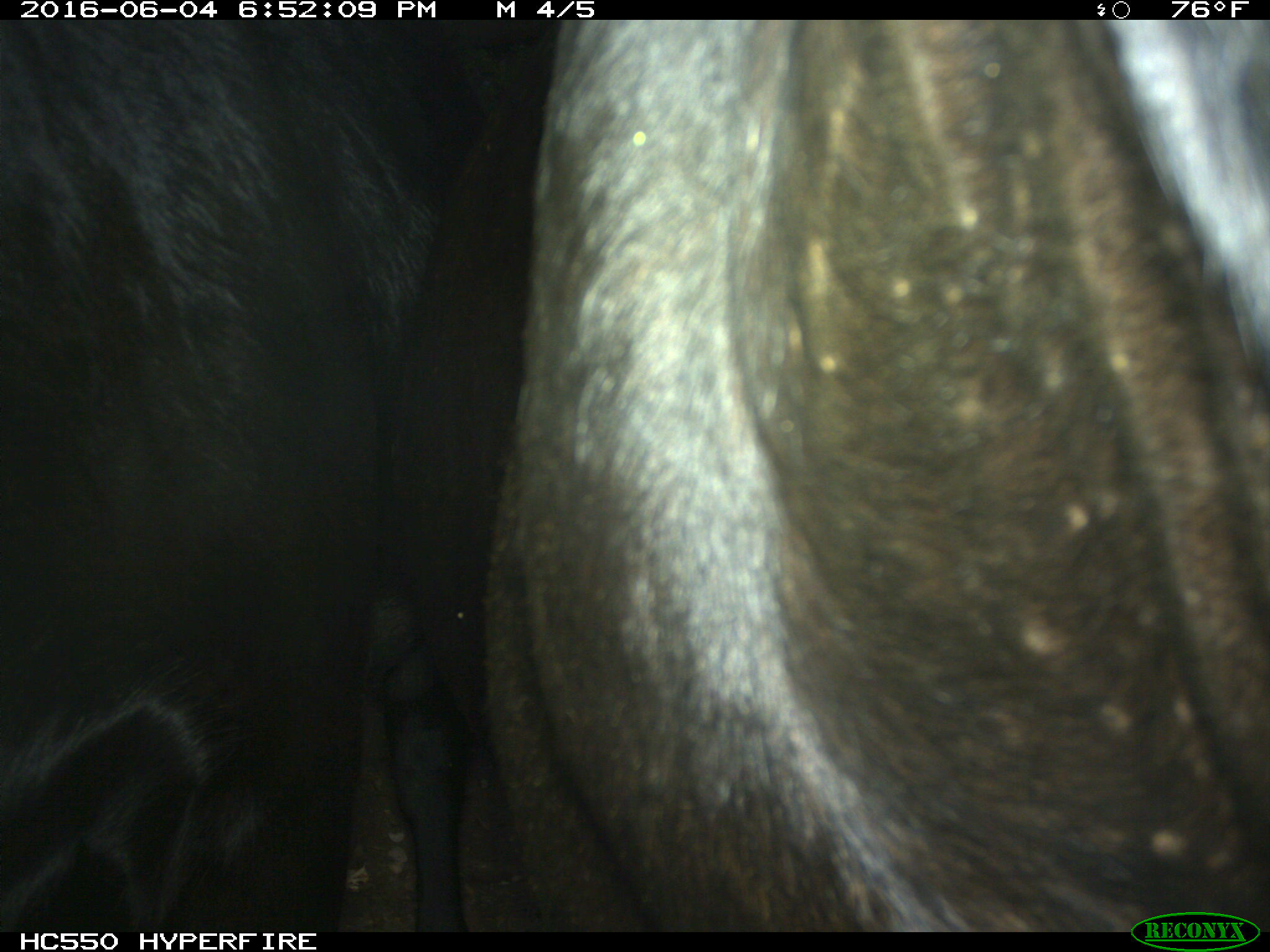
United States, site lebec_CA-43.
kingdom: Animalia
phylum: Chordata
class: Mammalia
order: Artiodactyla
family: Bovidae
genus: Bos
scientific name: Bos taurus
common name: domestic cow